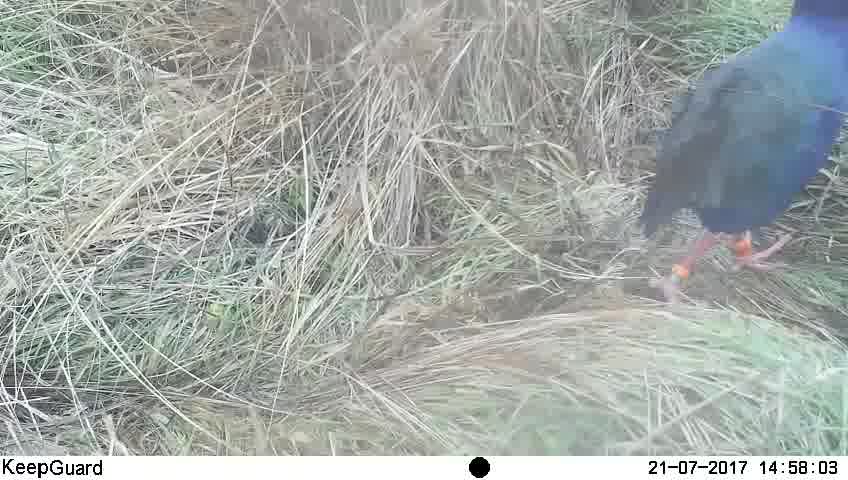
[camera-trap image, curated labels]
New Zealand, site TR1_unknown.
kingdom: Animalia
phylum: Chordata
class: Aves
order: Gruiformes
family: Rallidae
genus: Porphyrio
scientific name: Porphyrio mantelli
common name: takahe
Takahe (Porphyrio mantelli).